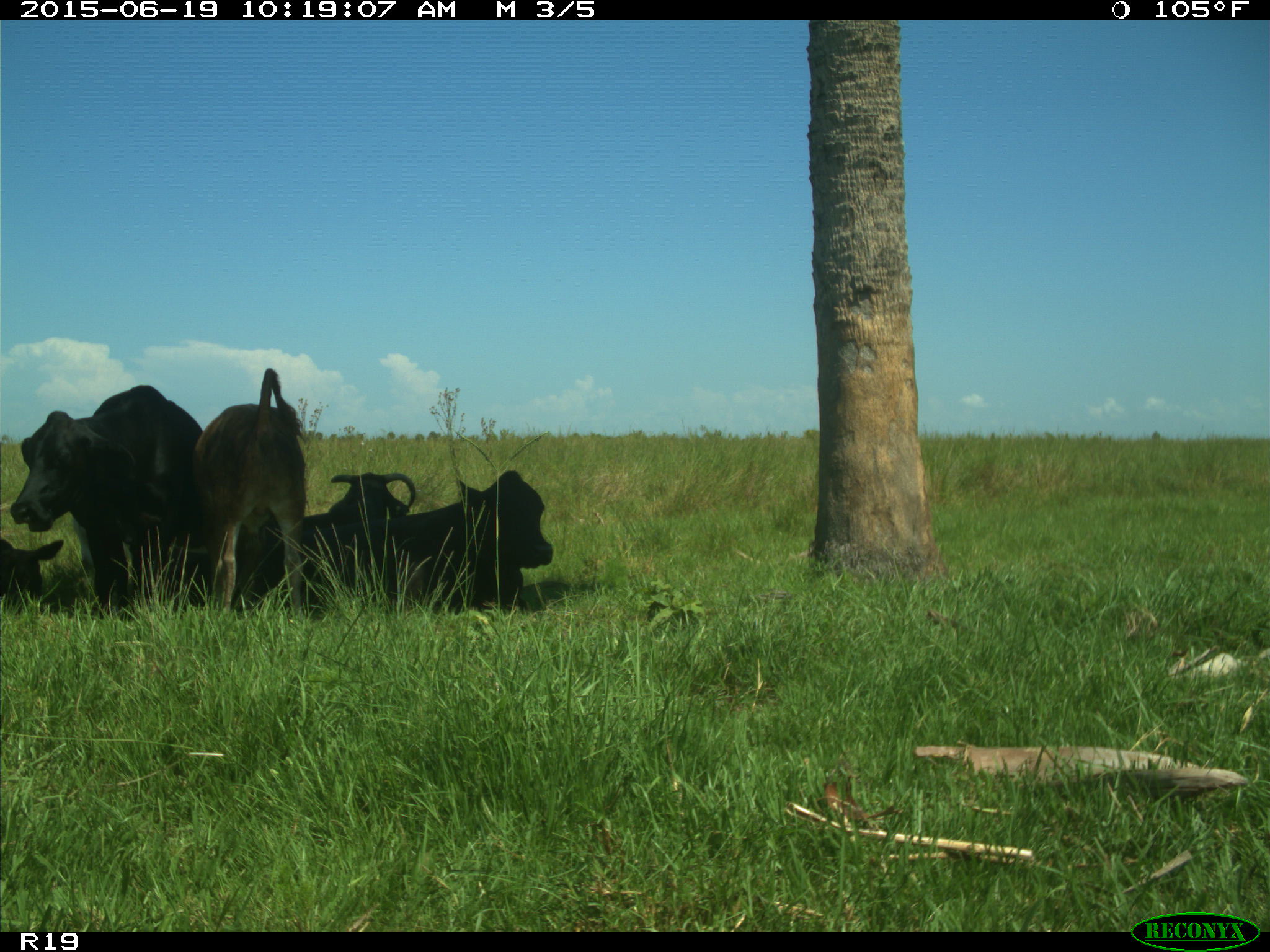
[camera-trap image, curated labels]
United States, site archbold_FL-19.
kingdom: Animalia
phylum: Chordata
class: Mammalia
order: Artiodactyla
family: Bovidae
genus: Bos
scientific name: Bos taurus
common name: domestic cow